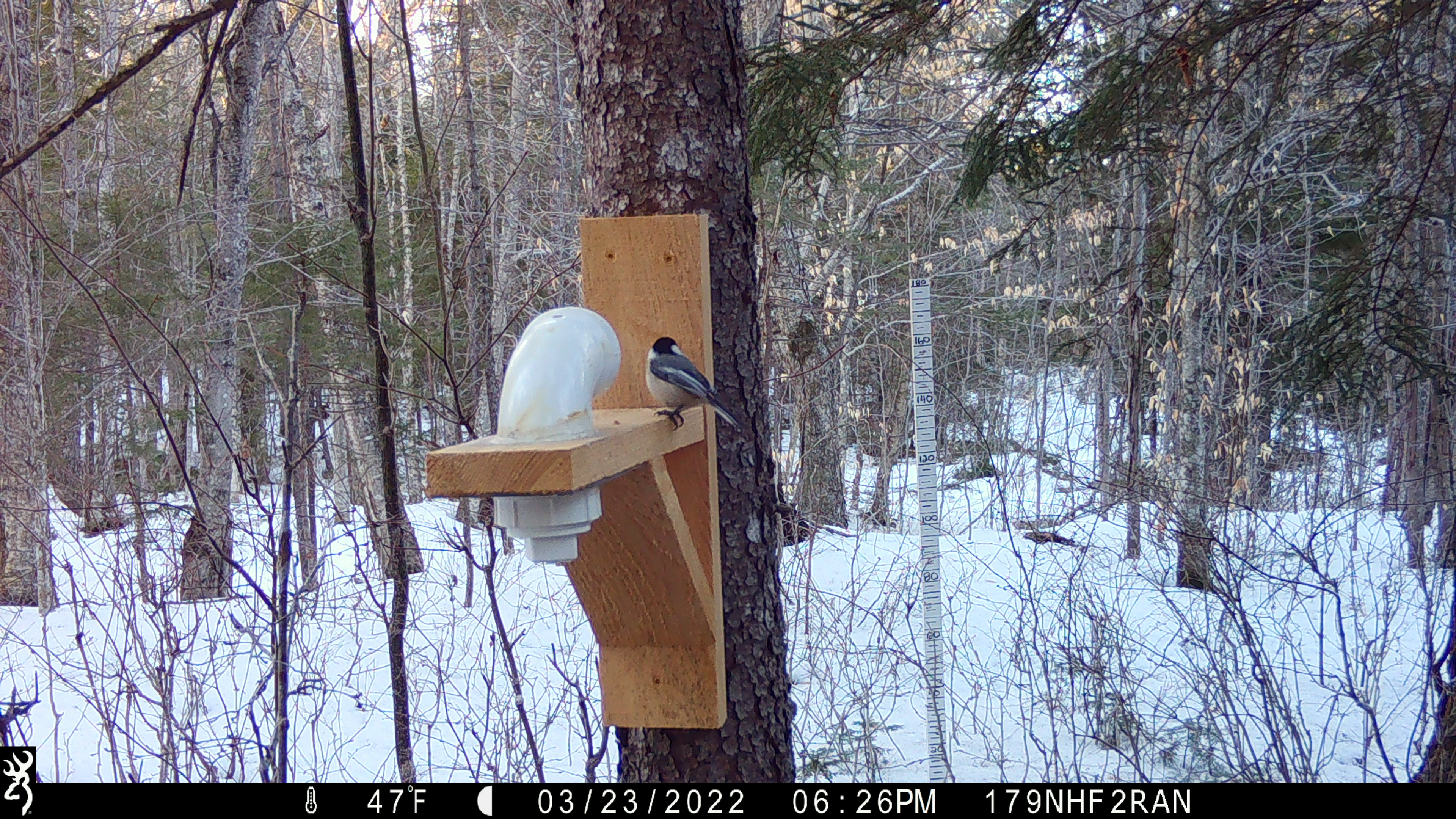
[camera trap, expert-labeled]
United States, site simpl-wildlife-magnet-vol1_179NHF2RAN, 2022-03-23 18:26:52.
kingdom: Animalia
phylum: Chordata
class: Aves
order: Passeriformes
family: Paridae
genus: Poecile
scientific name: Poecile atricapillus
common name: black-capped chickadee